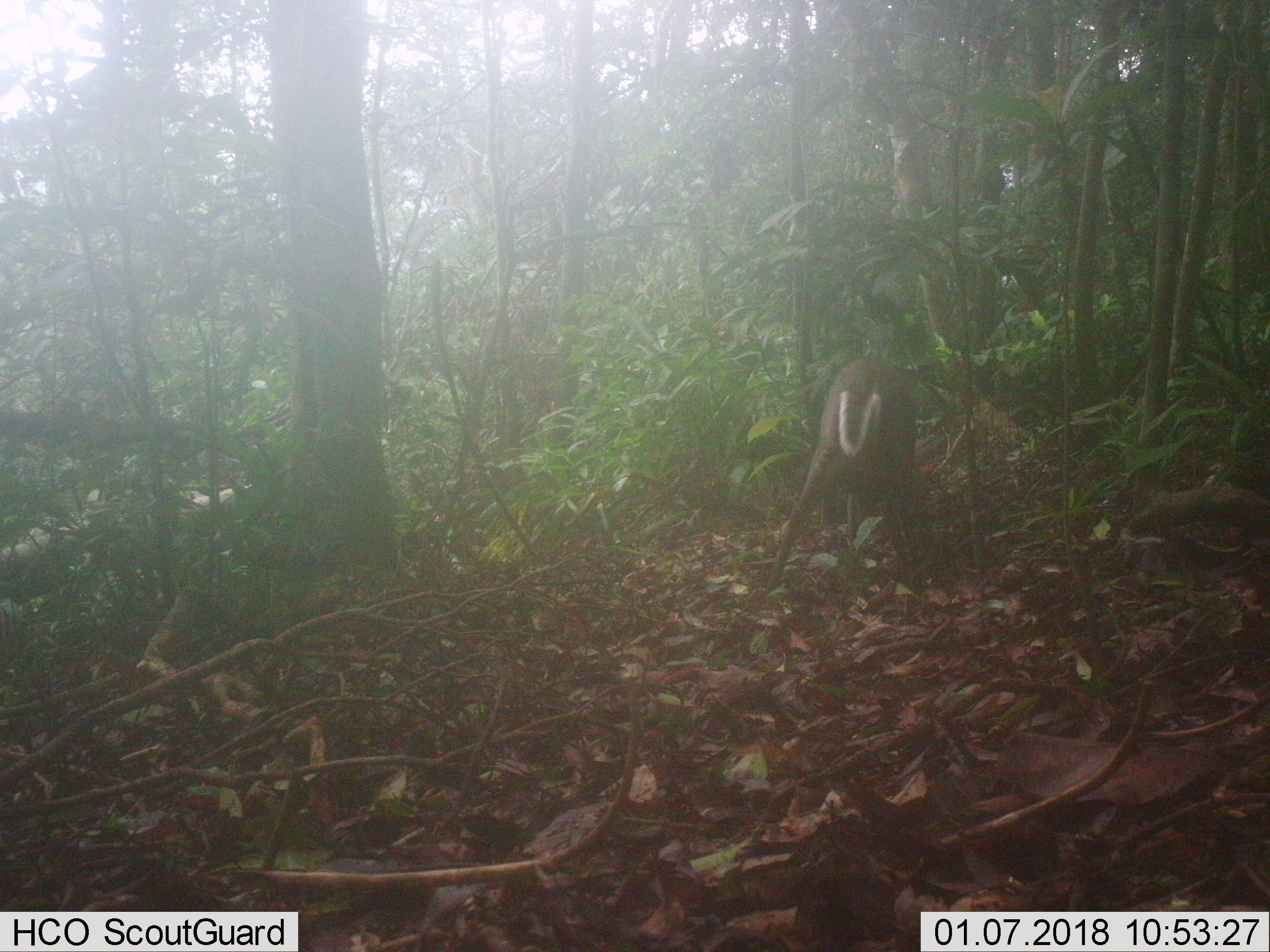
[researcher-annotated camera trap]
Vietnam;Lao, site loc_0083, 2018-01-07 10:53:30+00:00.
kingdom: Animalia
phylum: Chordata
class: Mammalia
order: Artiodactyla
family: Cervidae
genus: Muntiacus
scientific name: Muntiacus rooseveltorum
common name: roosevelt's muntjac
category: roosevelts muntjac group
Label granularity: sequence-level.